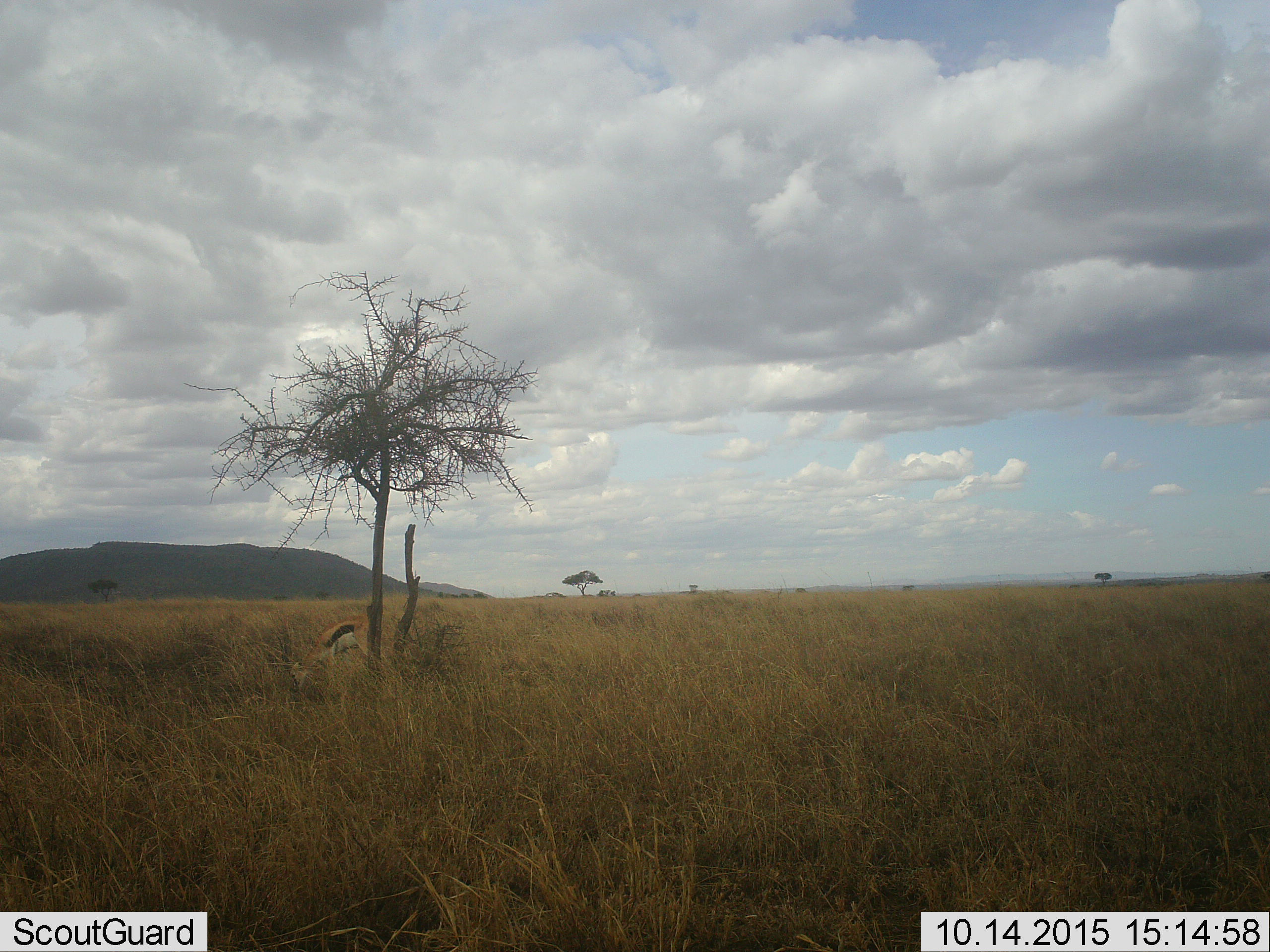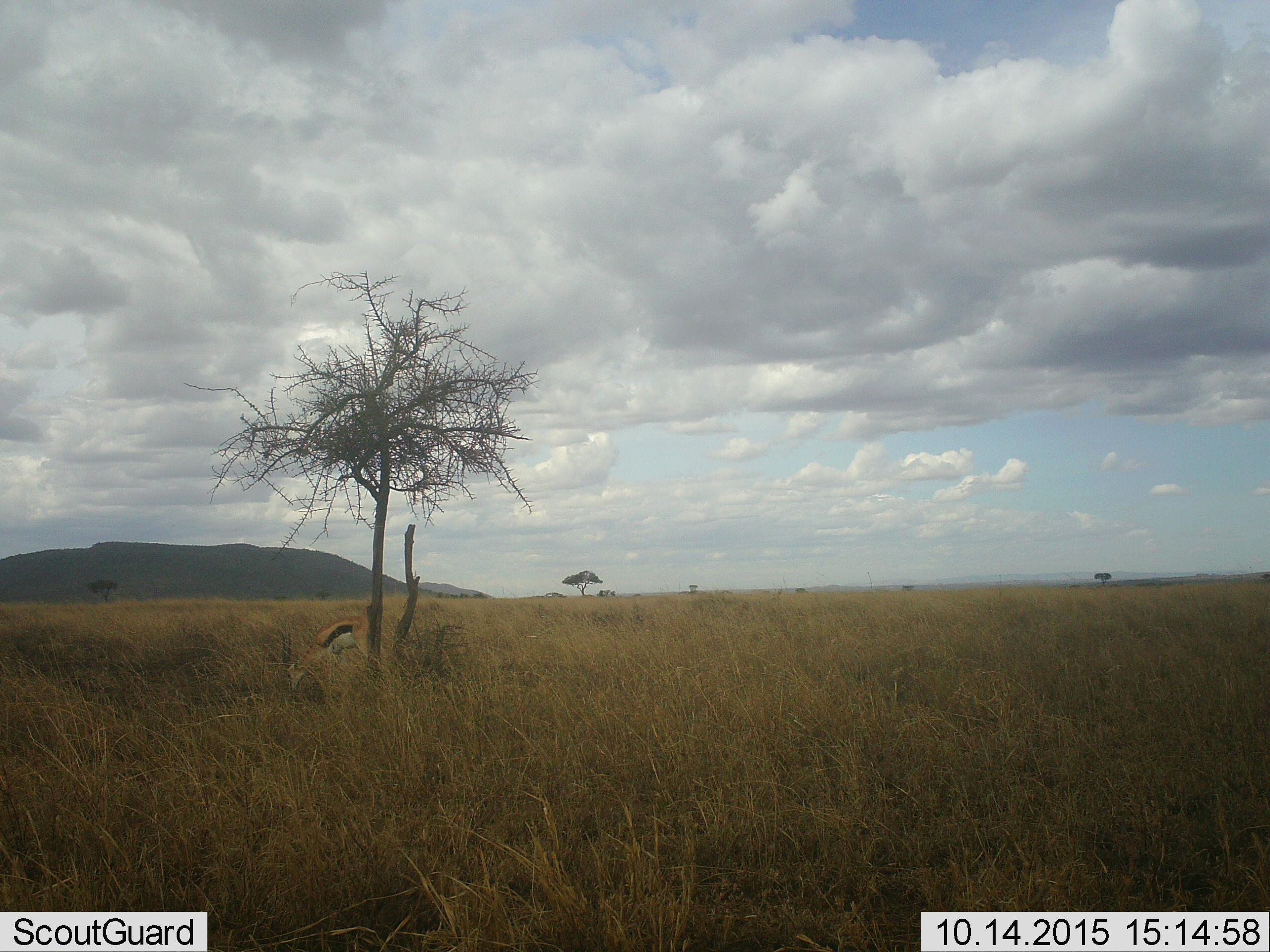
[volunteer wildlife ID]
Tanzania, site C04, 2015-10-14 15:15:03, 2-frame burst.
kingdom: Animalia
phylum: Chordata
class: Mammalia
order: Artiodactyla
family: Bovidae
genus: Eudorcas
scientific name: Eudorcas thomsonii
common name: thomson's gazelle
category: gazellethomsons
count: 1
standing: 31%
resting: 0%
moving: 0%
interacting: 0%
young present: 0%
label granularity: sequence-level